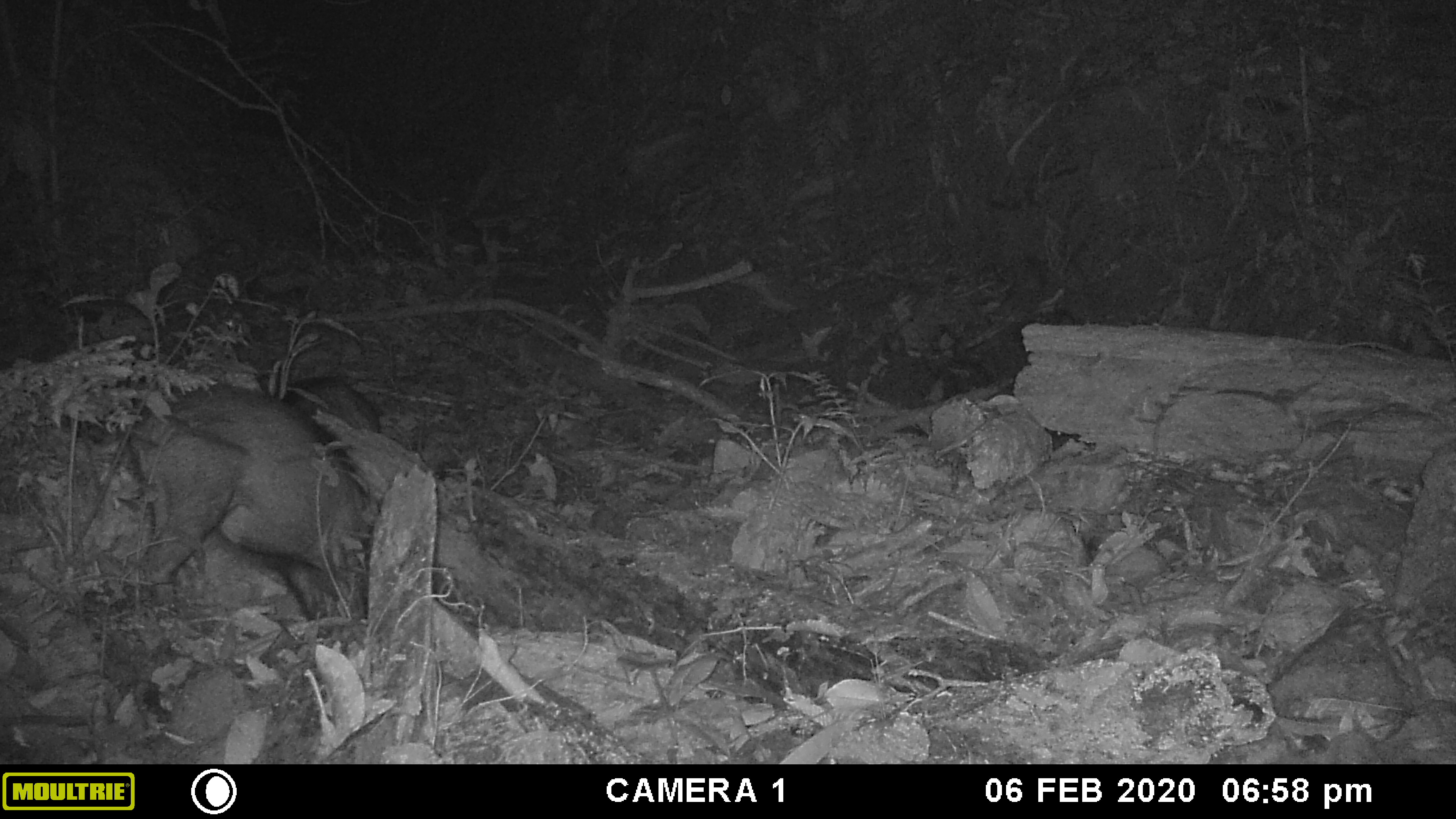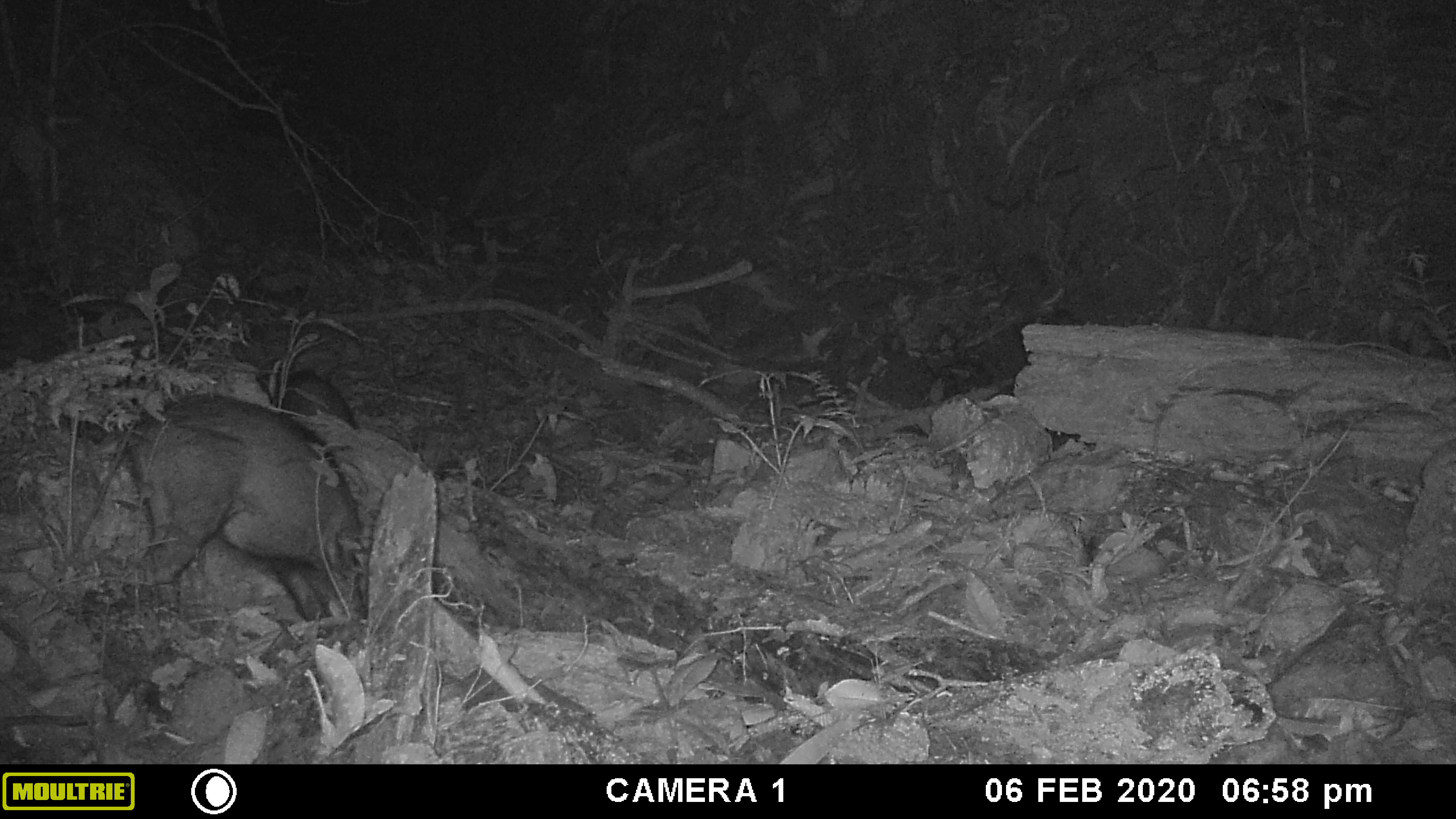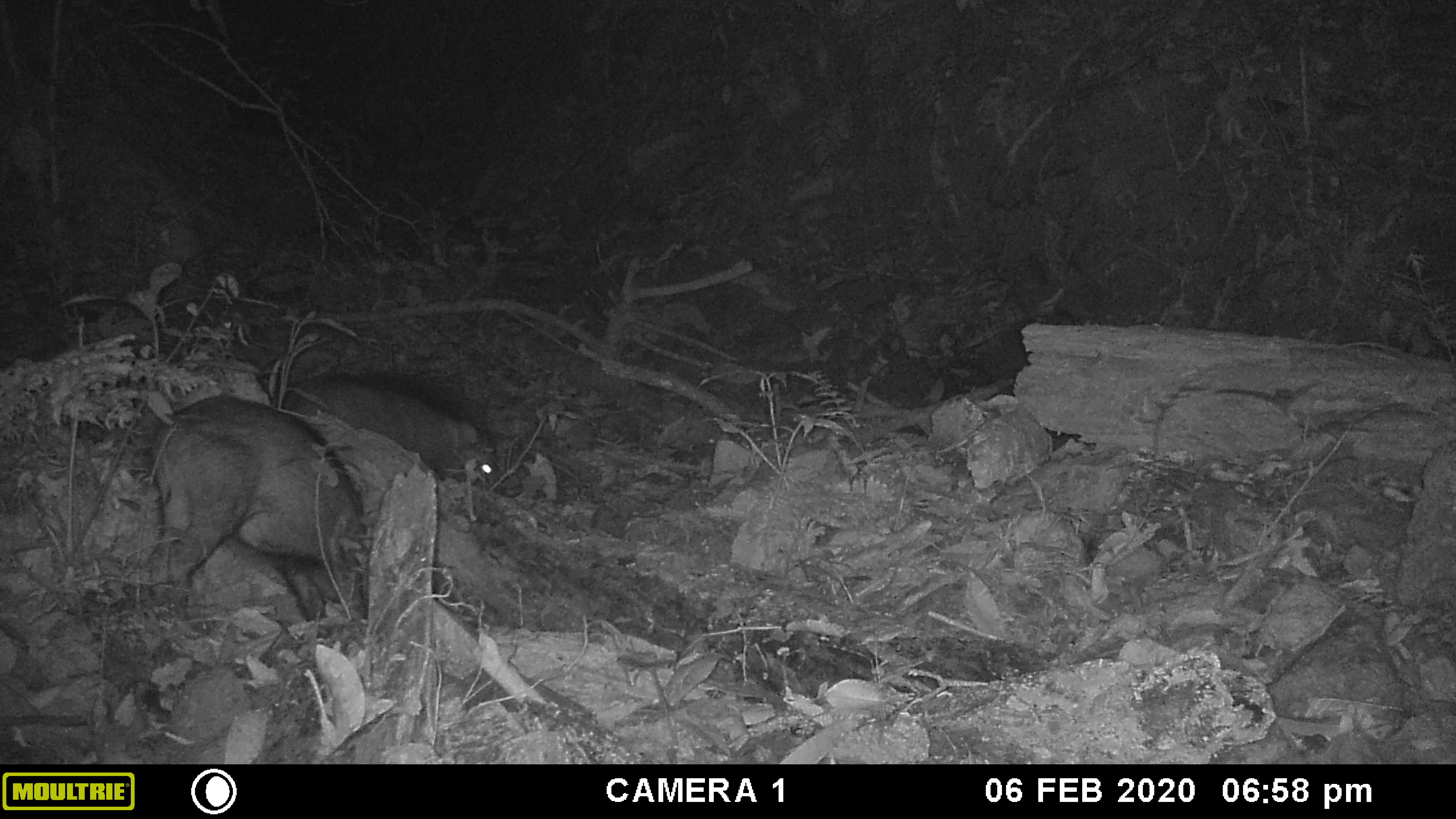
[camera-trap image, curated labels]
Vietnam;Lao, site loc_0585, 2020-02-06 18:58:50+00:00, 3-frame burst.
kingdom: Animalia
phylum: Chordata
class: Mammalia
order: Artiodactyla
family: Suidae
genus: Sus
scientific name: Sus scrofa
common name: eurasian wild pig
Eurasian wild pig (Sus scrofa). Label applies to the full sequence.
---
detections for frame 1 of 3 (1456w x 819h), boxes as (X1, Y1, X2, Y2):
eurasian wild pig: (129, 385, 372, 628); (286, 376, 382, 446)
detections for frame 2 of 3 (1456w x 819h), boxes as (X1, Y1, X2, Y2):
eurasian wild pig: (117, 394, 364, 622); (260, 367, 361, 446)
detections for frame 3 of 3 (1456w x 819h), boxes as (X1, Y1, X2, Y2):
eurasian wild pig: (142, 393, 370, 637); (285, 377, 500, 492)